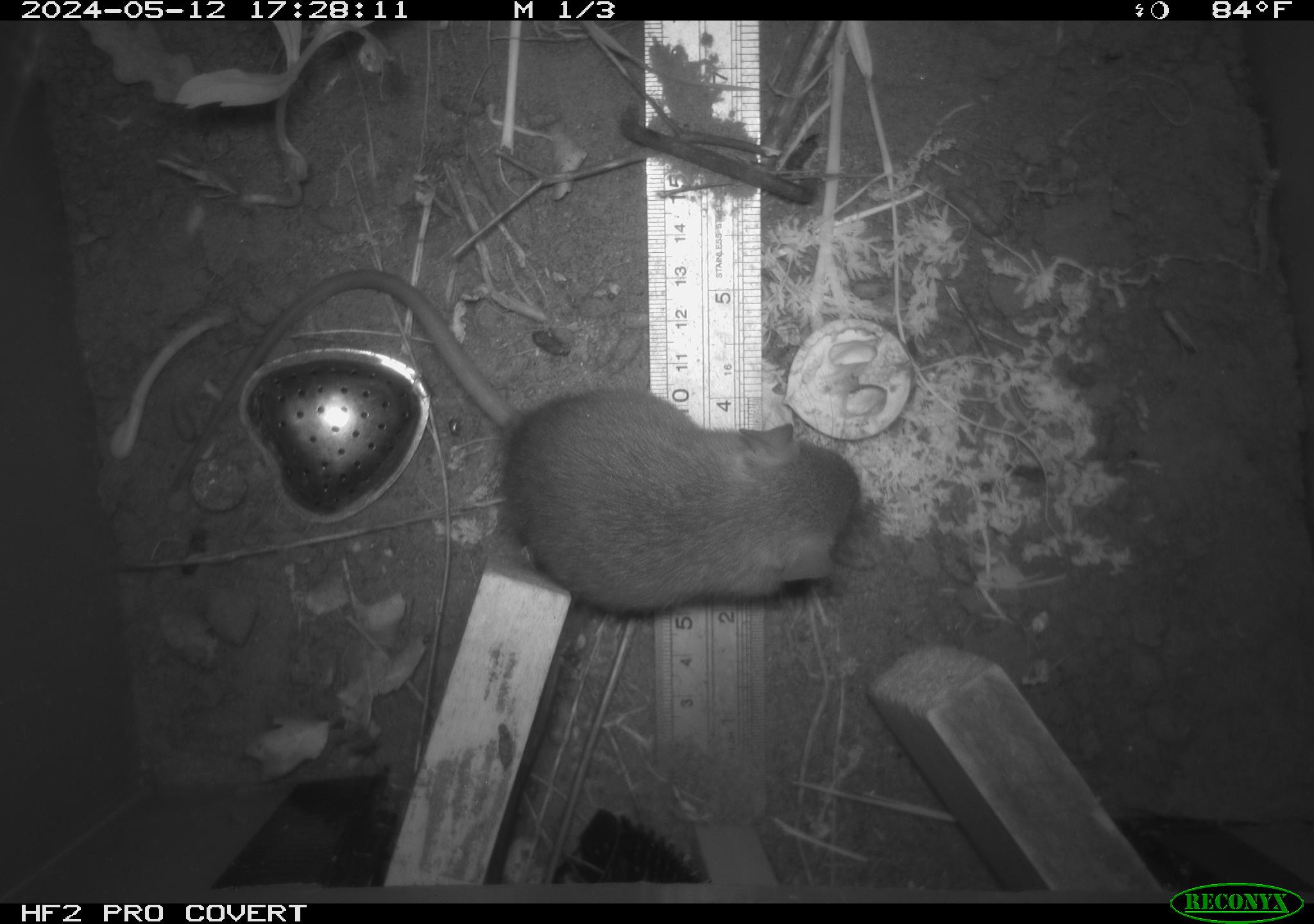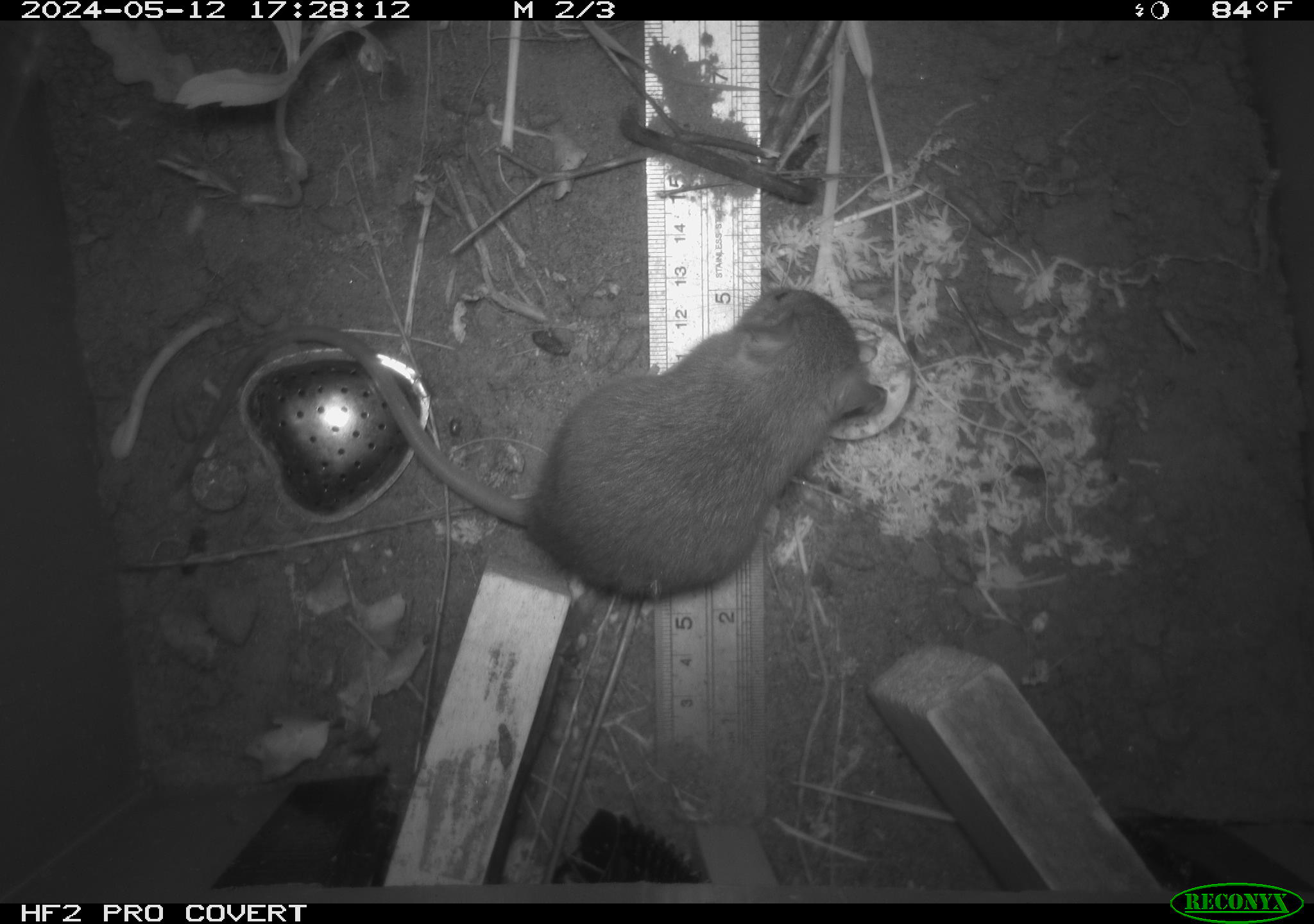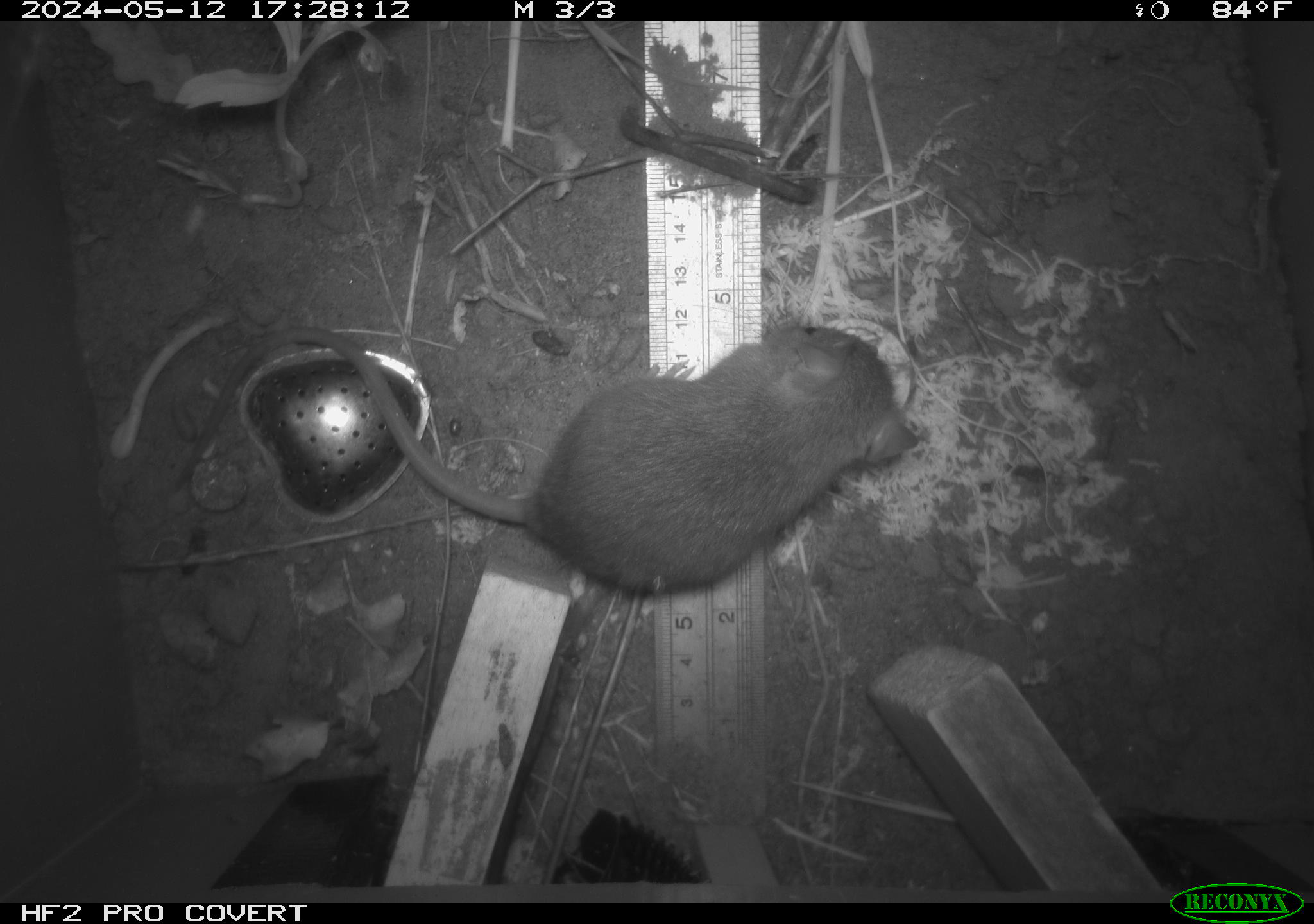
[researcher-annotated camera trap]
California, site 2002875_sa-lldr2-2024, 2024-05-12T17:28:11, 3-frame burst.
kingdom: Animalia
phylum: Chordata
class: Mammalia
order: Rodentia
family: Muridae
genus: Rattus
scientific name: Rattus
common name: rat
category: rattus species